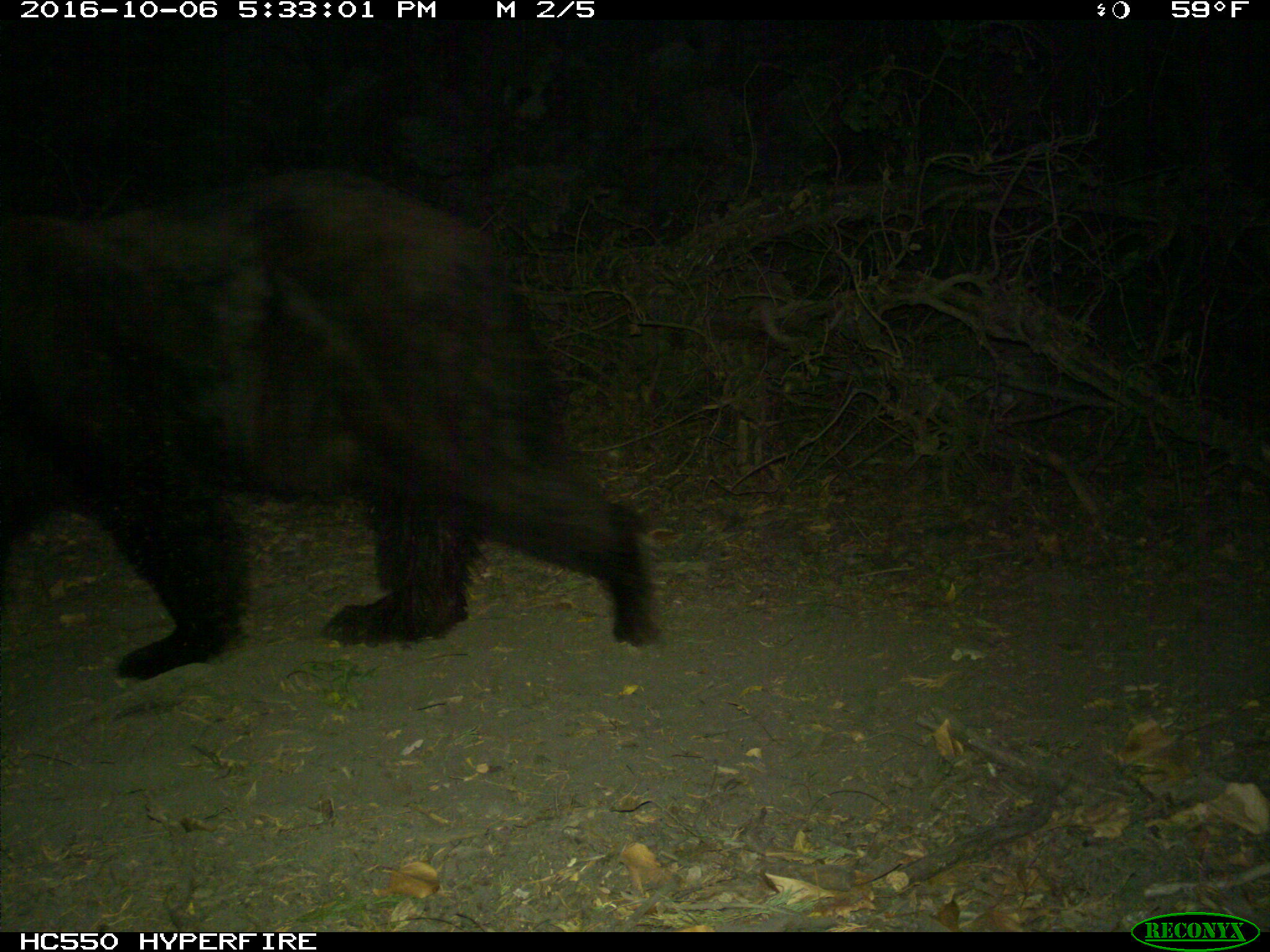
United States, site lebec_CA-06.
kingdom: Animalia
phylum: Chordata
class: Mammalia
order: Carnivora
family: Ursidae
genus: Ursus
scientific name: Ursus americanus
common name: american black bear